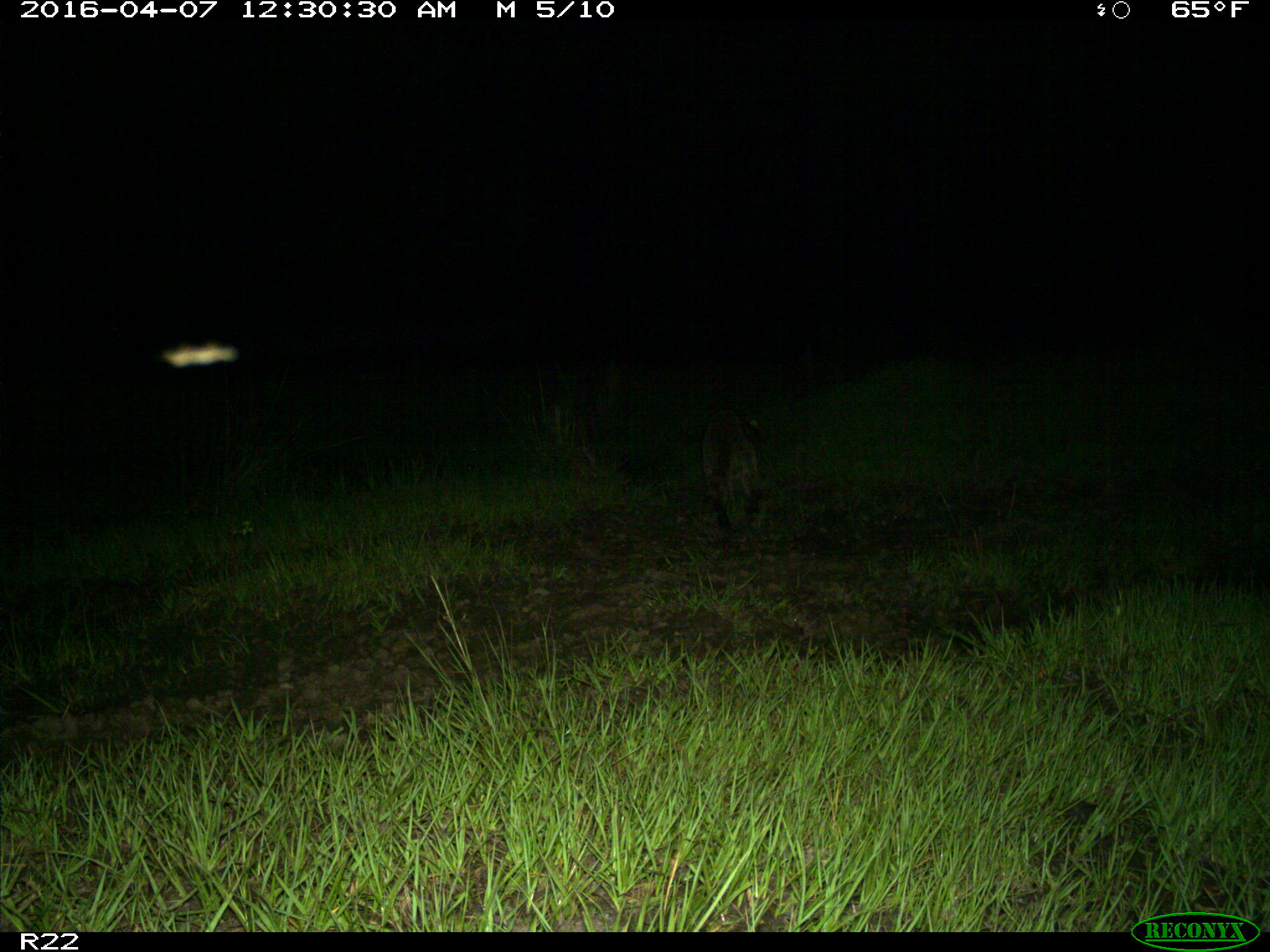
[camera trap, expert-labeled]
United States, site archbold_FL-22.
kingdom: Animalia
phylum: Chordata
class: Mammalia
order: Carnivora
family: Procyonidae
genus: Procyon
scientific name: Procyon lotor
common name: common raccoon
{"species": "Procyon lotor (common raccoon)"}